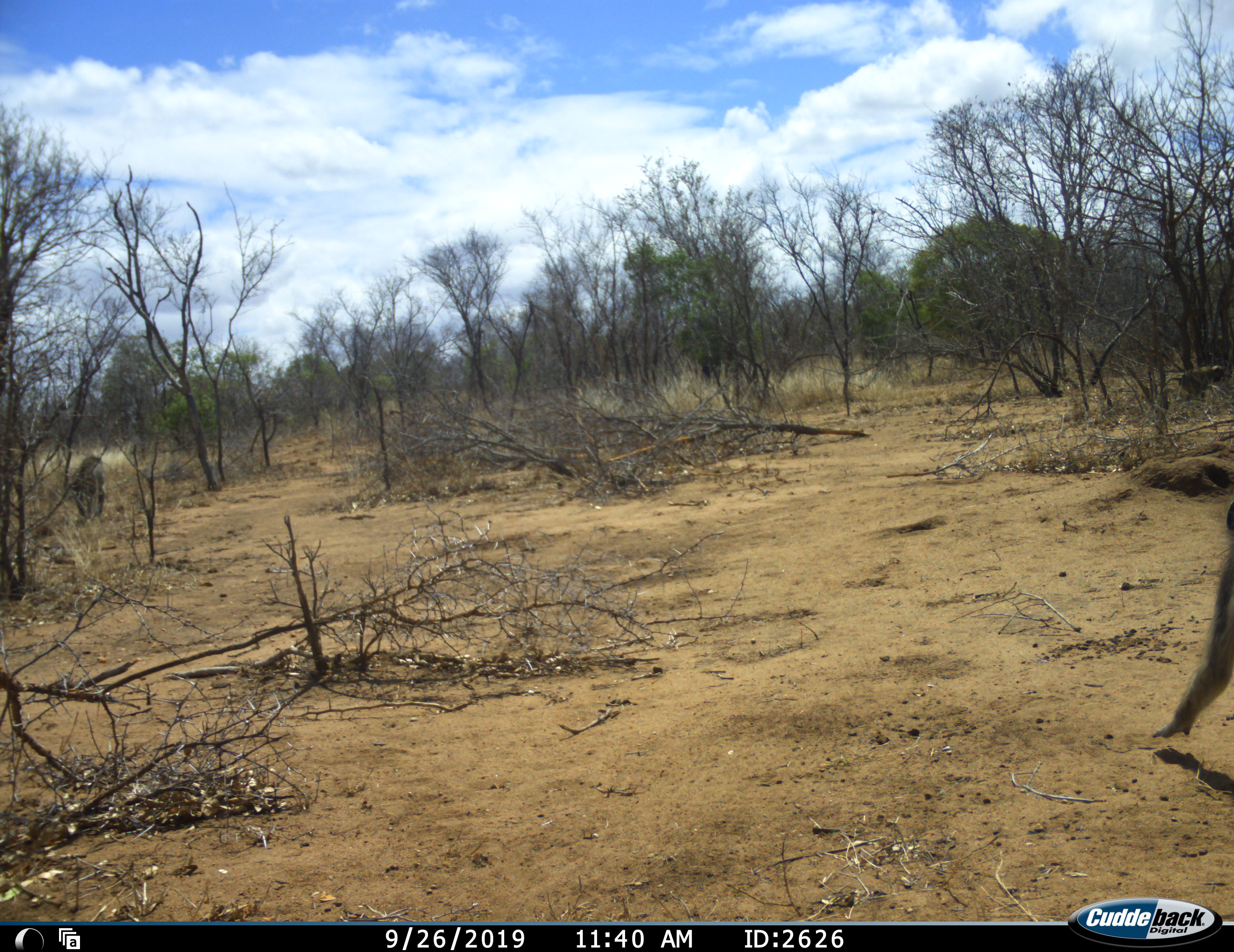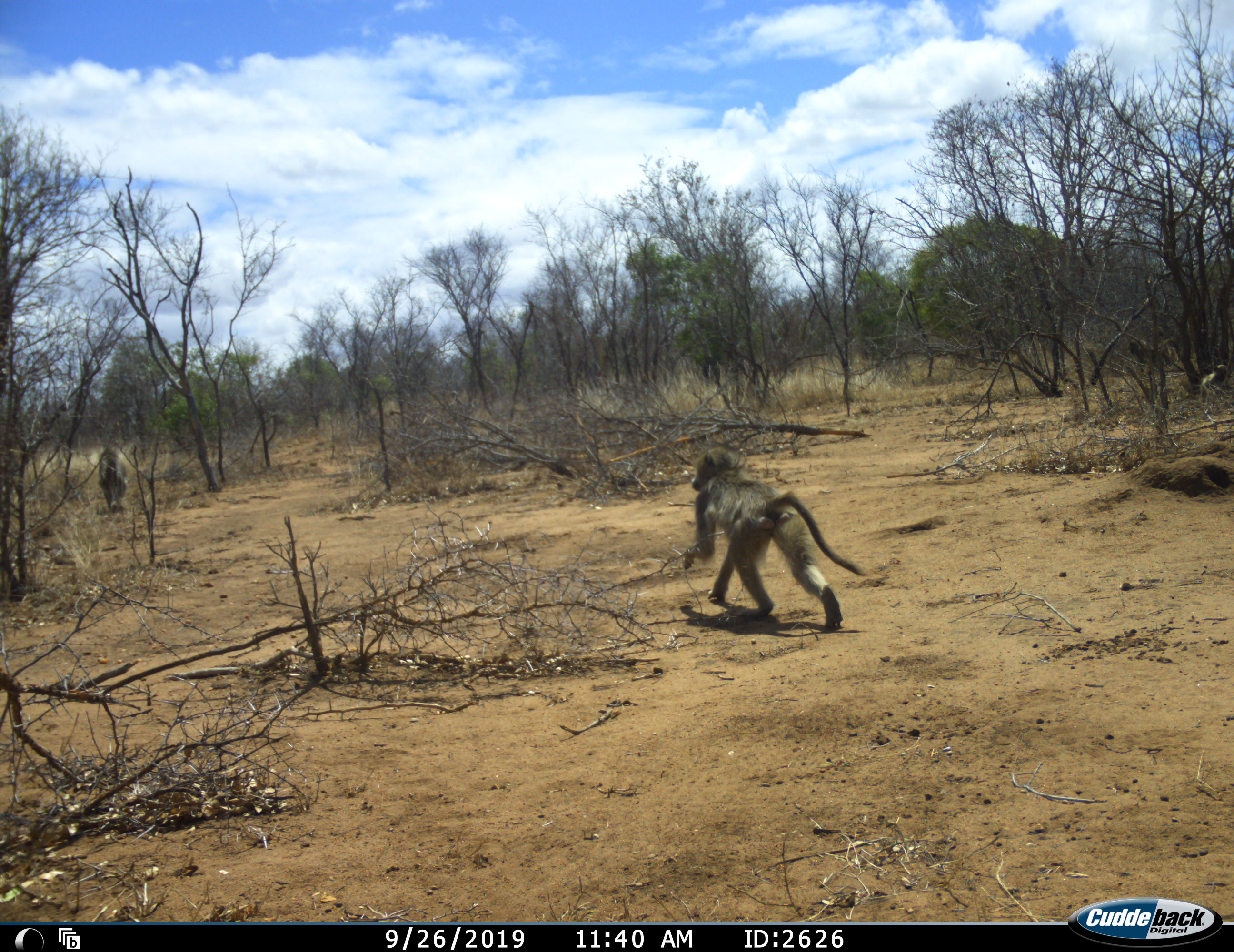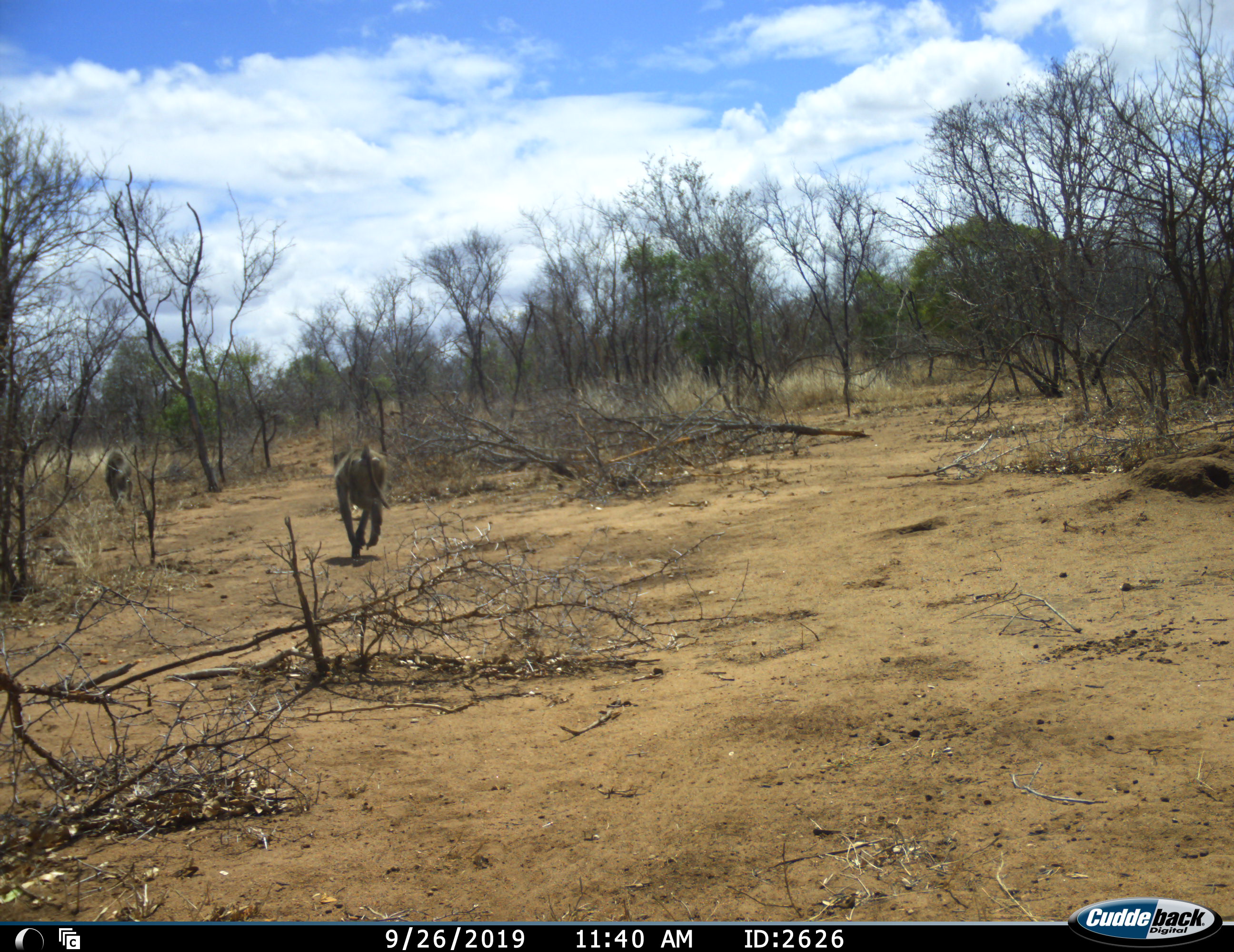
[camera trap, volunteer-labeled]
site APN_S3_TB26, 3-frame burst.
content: unidentified animal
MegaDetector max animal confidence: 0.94